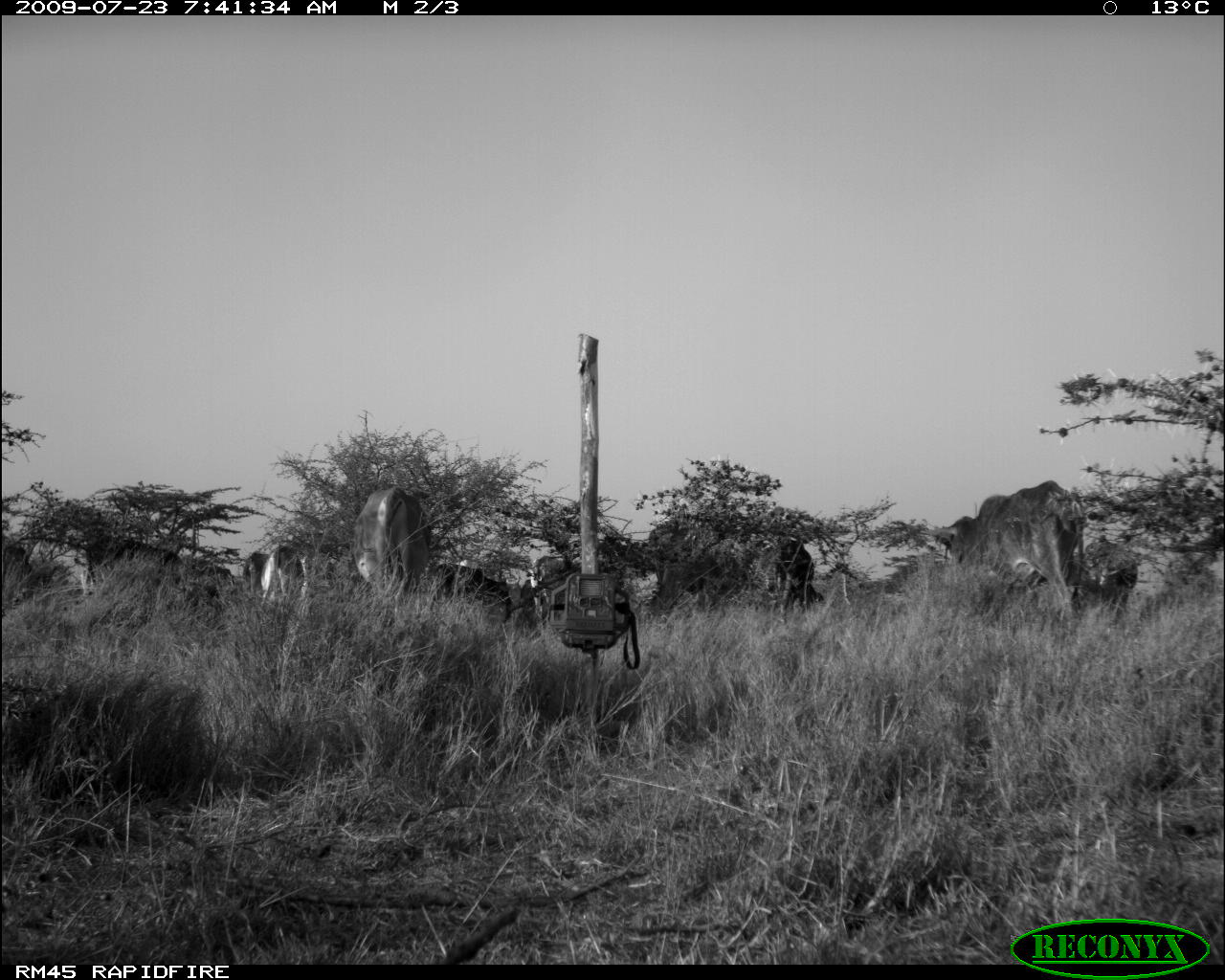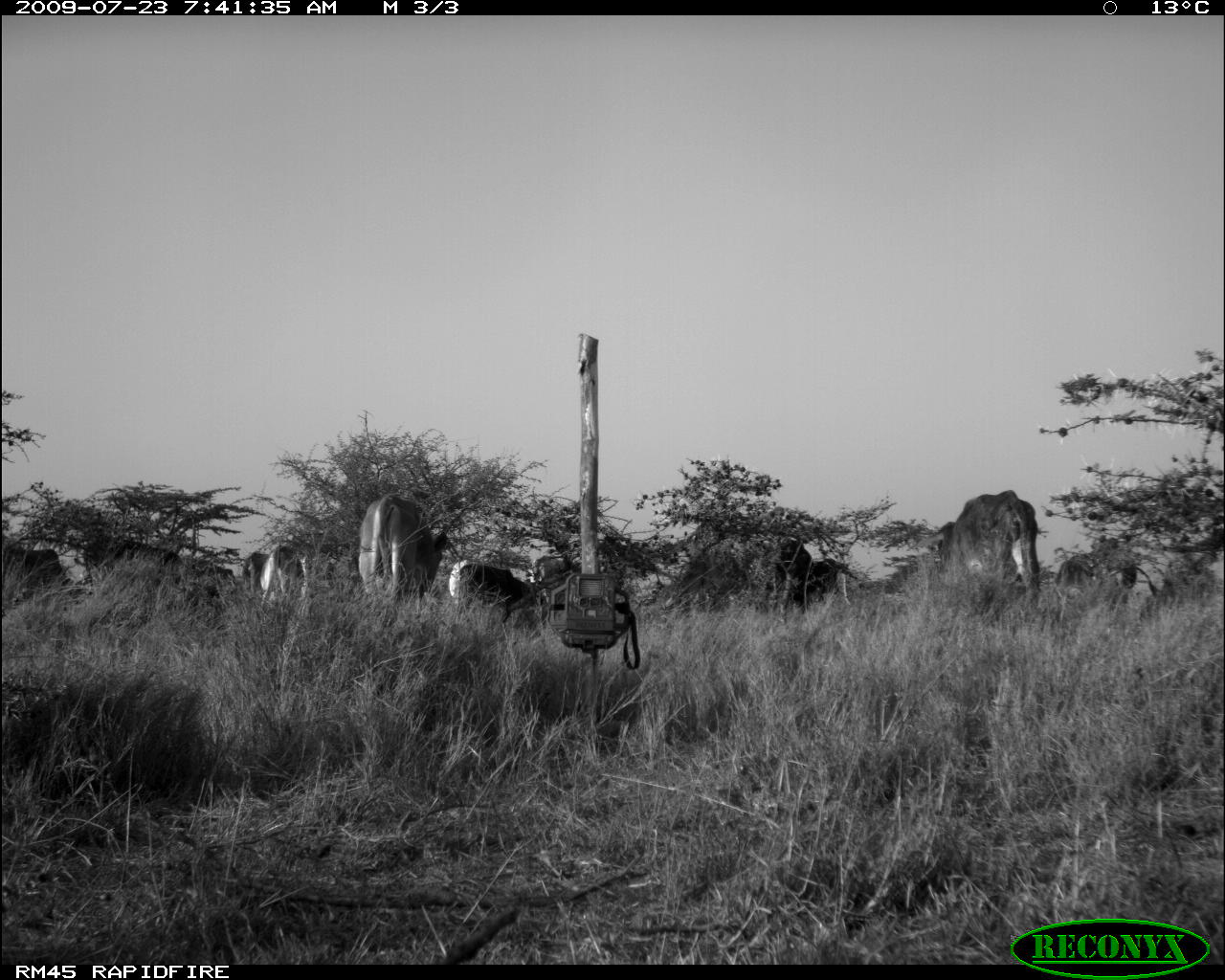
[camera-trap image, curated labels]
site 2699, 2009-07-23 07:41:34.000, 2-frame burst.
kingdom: Animalia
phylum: Chordata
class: Mammalia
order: Artiodactyla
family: Bovidae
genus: Bos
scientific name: Bos taurus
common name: domestic cattle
Bos taurus (domestic cattle), count 9.